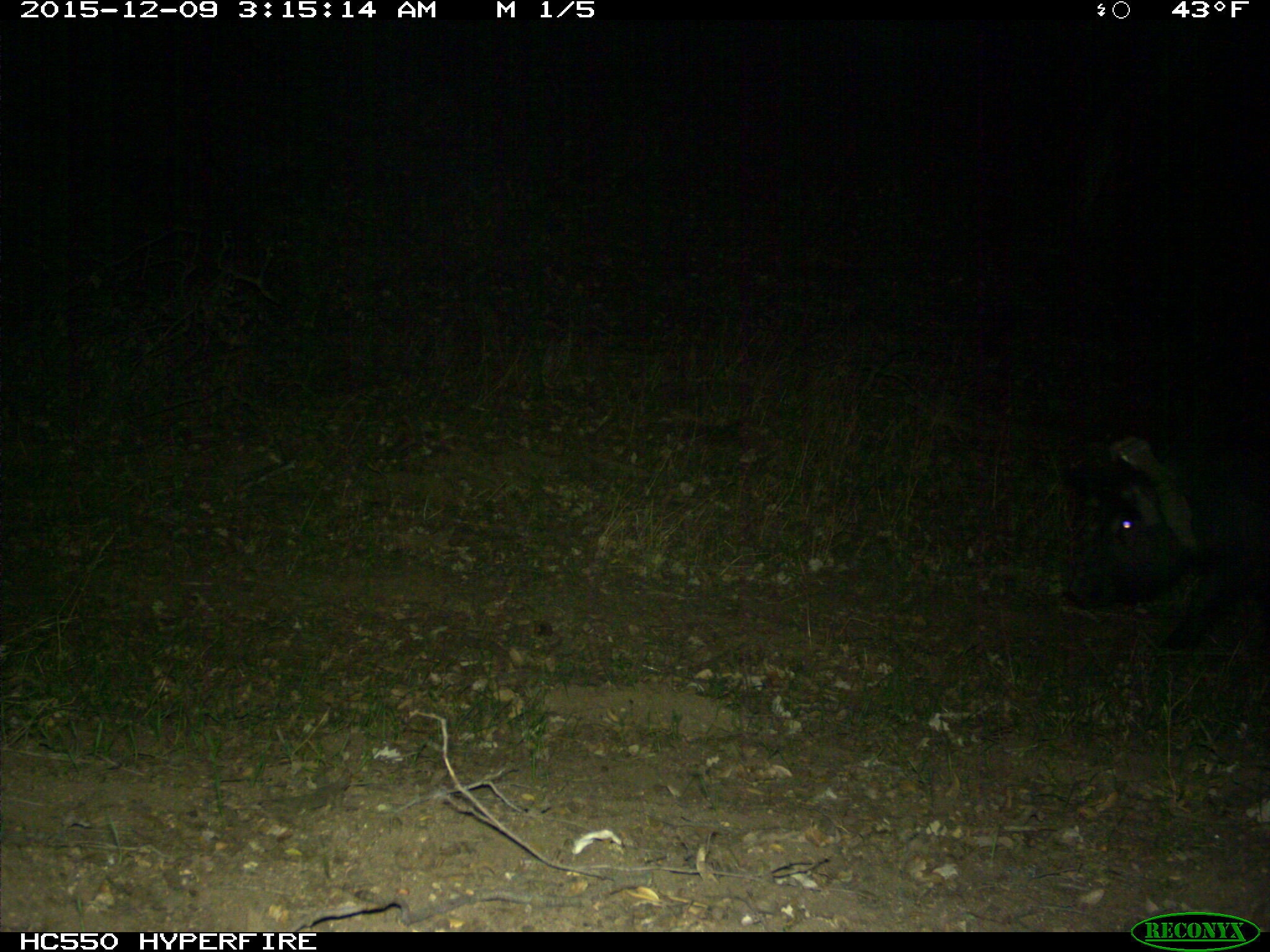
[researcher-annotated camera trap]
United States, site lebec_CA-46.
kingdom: Animalia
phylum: Chordata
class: Mammalia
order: Artiodactyla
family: Suidae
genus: Sus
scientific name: Sus scrofa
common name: wild boar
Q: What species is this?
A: Sus scrofa (wild boar).